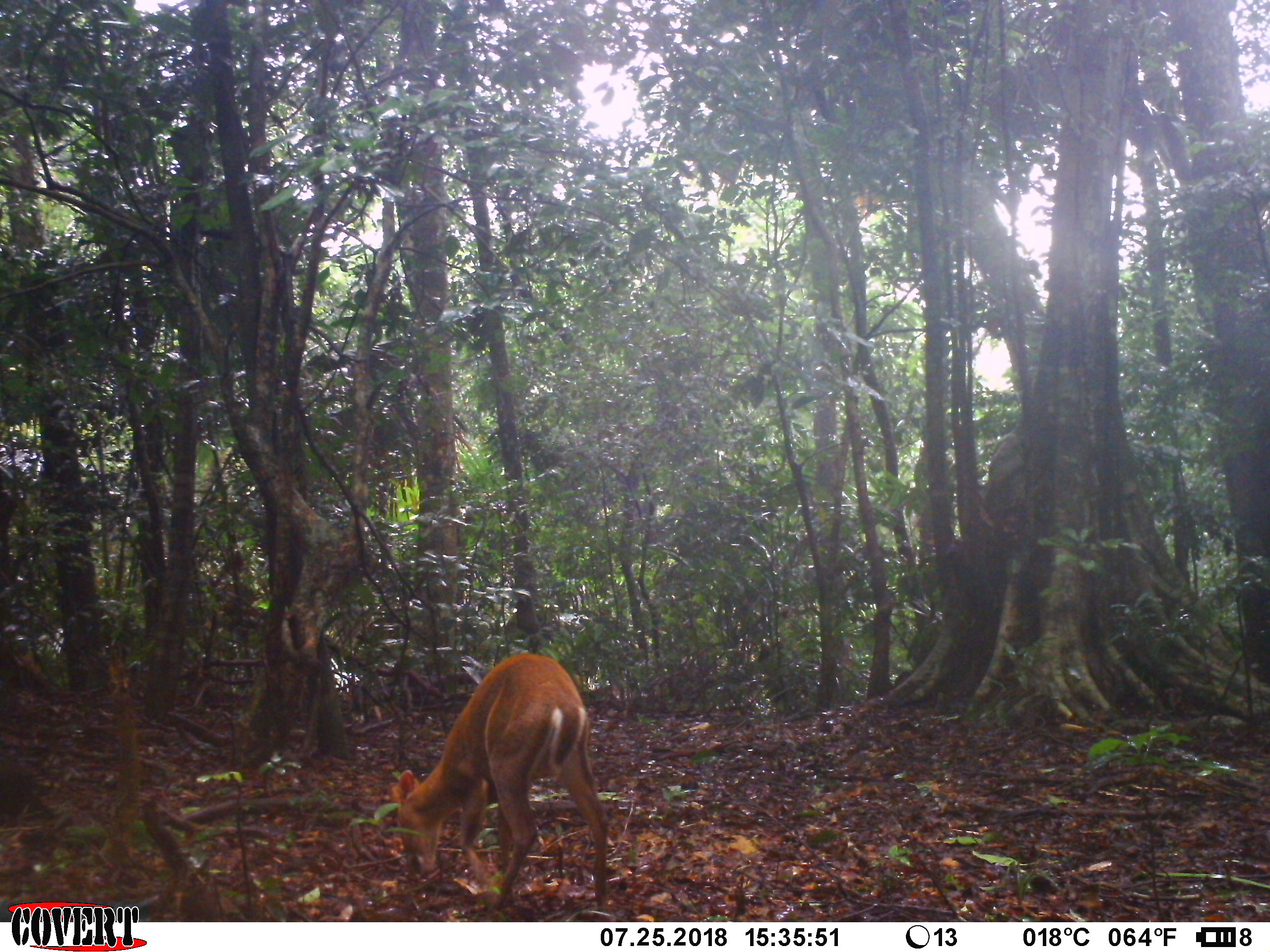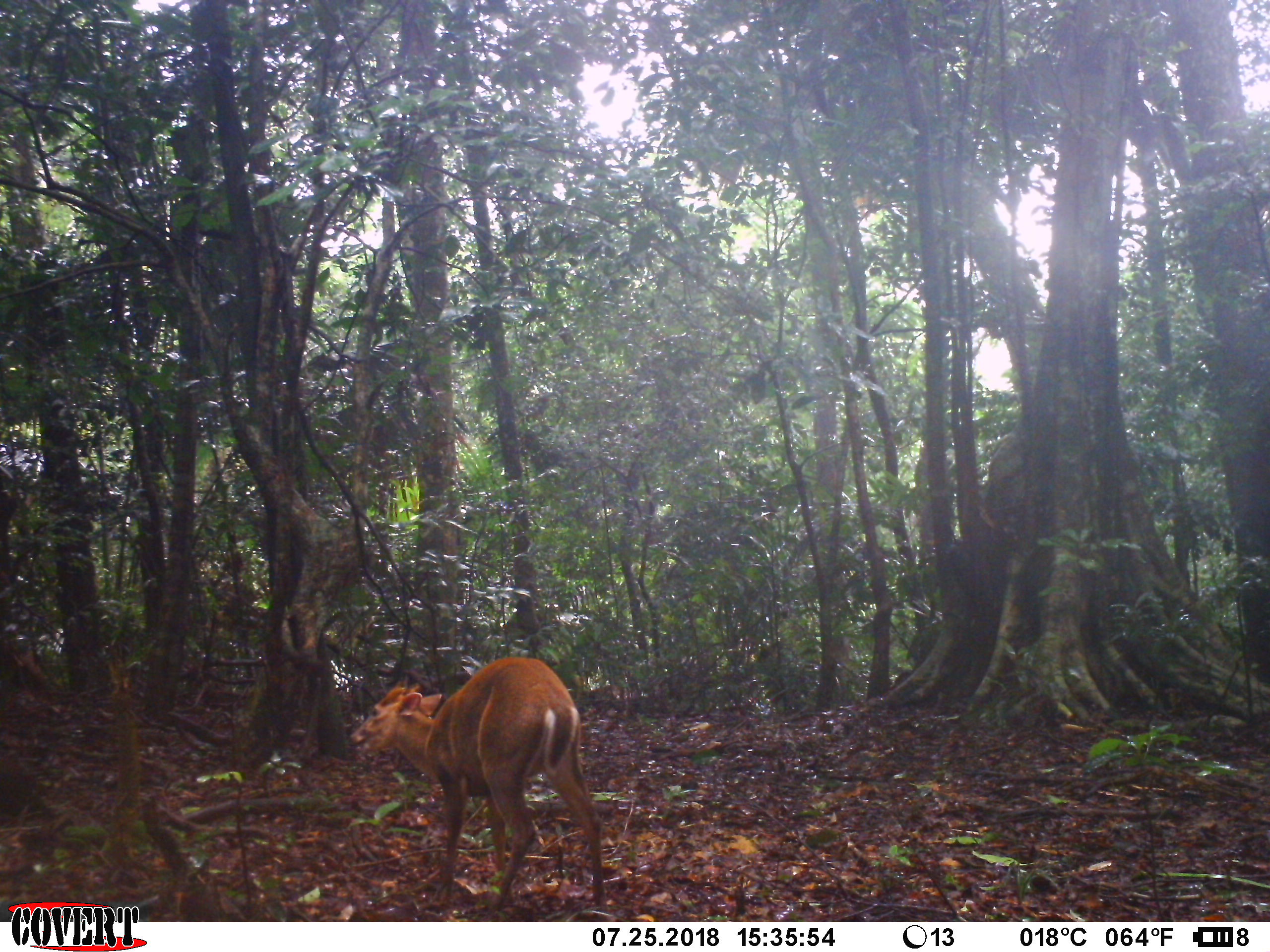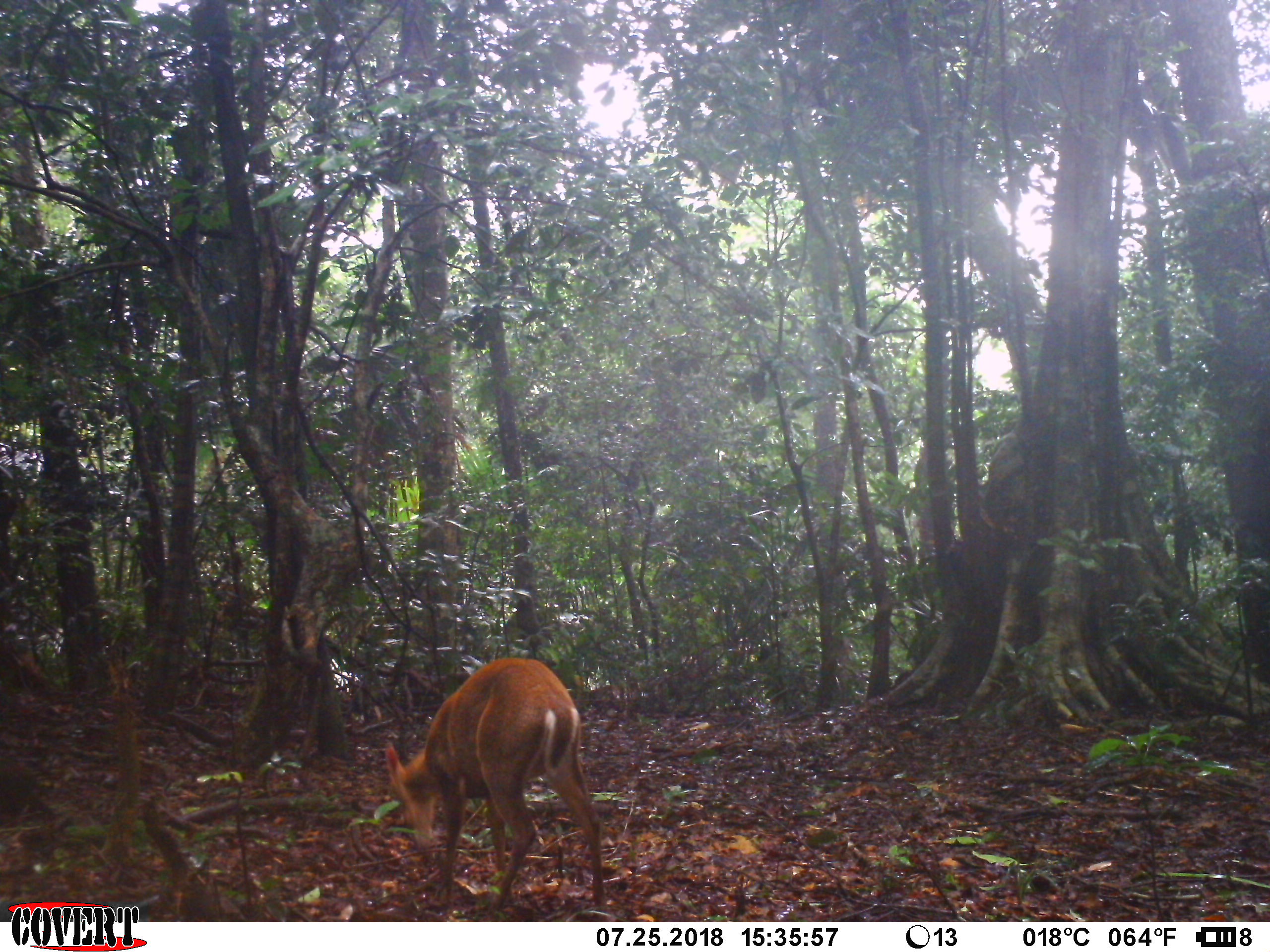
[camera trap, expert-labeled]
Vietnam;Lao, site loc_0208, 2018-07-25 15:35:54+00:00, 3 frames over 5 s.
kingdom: Animalia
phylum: Chordata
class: Mammalia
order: Artiodactyla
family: Cervidae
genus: Muntiacus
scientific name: Muntiacus rooseveltorum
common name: roosevelt's muntjac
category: roosevelts muntjac group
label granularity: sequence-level